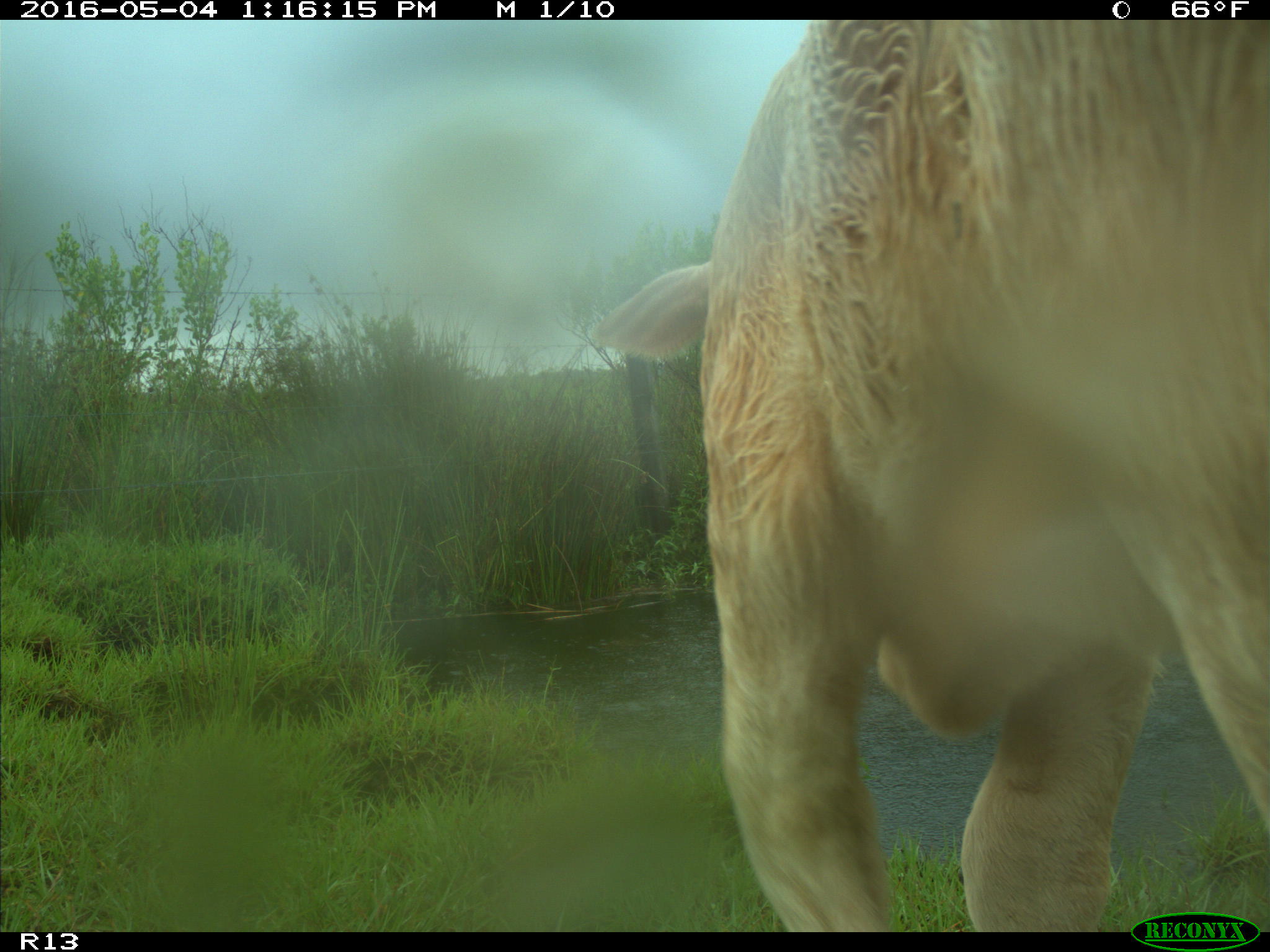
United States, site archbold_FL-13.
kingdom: Animalia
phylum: Chordata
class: Mammalia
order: Artiodactyla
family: Bovidae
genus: Bos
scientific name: Bos taurus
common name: domestic cow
Bos taurus (domestic cow).